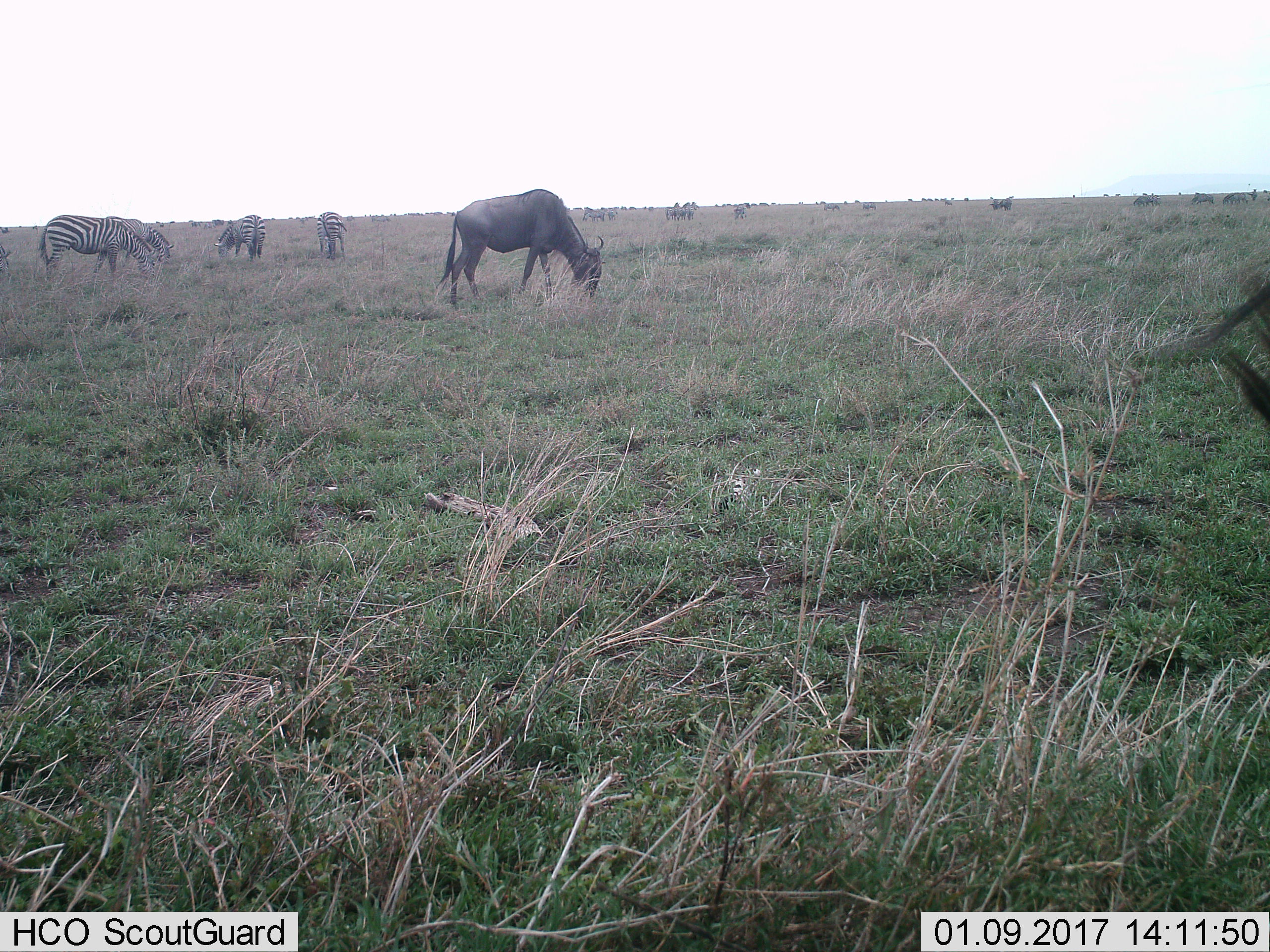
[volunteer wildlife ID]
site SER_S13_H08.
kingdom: Animalia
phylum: Chordata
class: Mammalia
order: Artiodactyla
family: Bovidae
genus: Connochaetes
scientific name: Connochaetes taurinus taurinus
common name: blue wildebeest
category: wildebeestblue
Wildebeestblue (blue wildebeest) (Connochaetes taurinus taurinus), count 10. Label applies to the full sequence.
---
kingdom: Animalia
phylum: Chordata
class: Mammalia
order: Perissodactyla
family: Equidae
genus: Equus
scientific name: Equus quagga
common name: plains zebra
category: zebraplains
Zebraplains (plains zebra) (Equus quagga), count 4. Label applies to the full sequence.